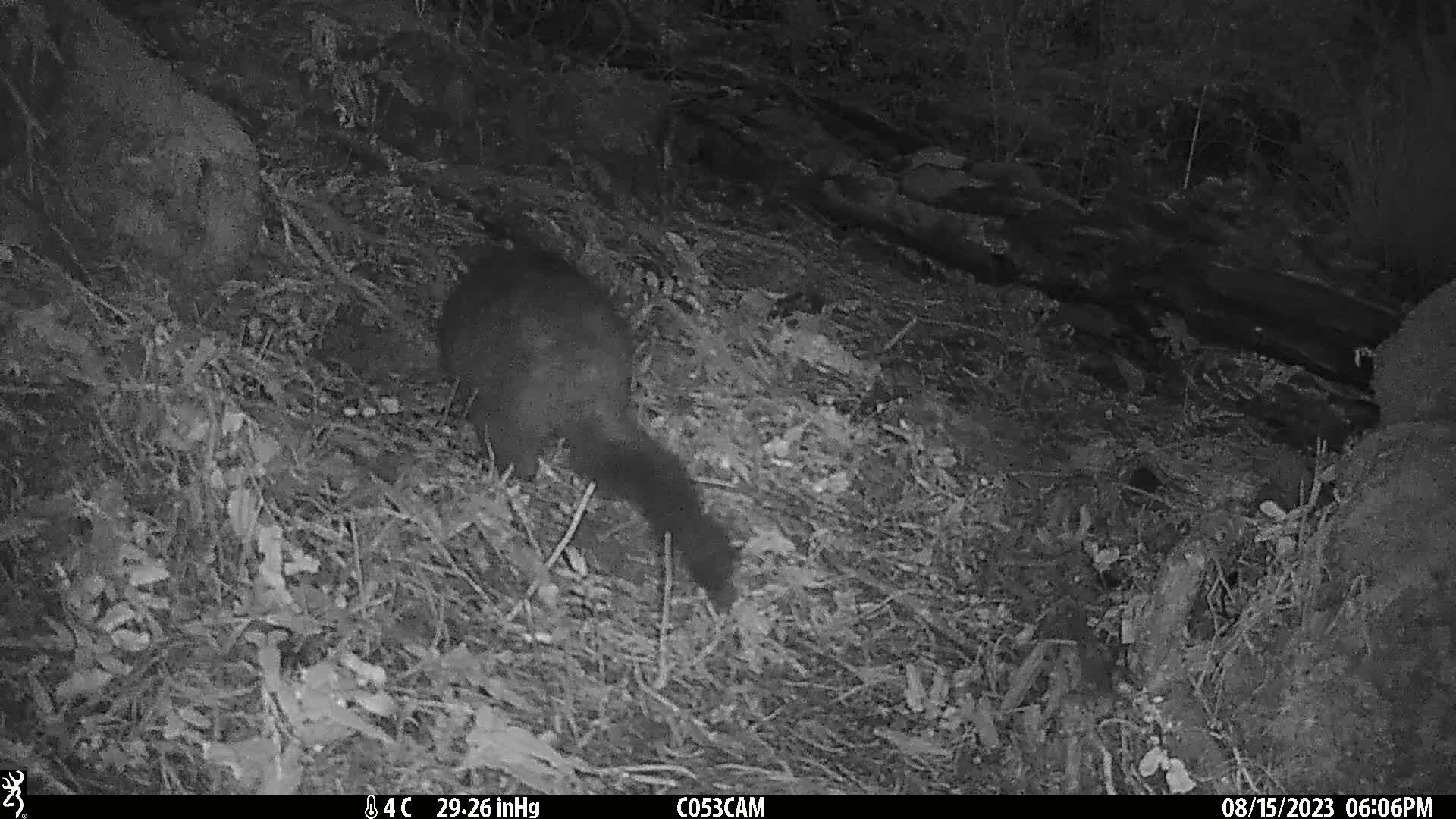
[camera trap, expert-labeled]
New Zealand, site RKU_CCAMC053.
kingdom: Animalia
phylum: Chordata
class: Mammalia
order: Diprotodontia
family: Phalangeridae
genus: Trichosurus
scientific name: Trichosurus vulpecula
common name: common brushtail possum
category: possum